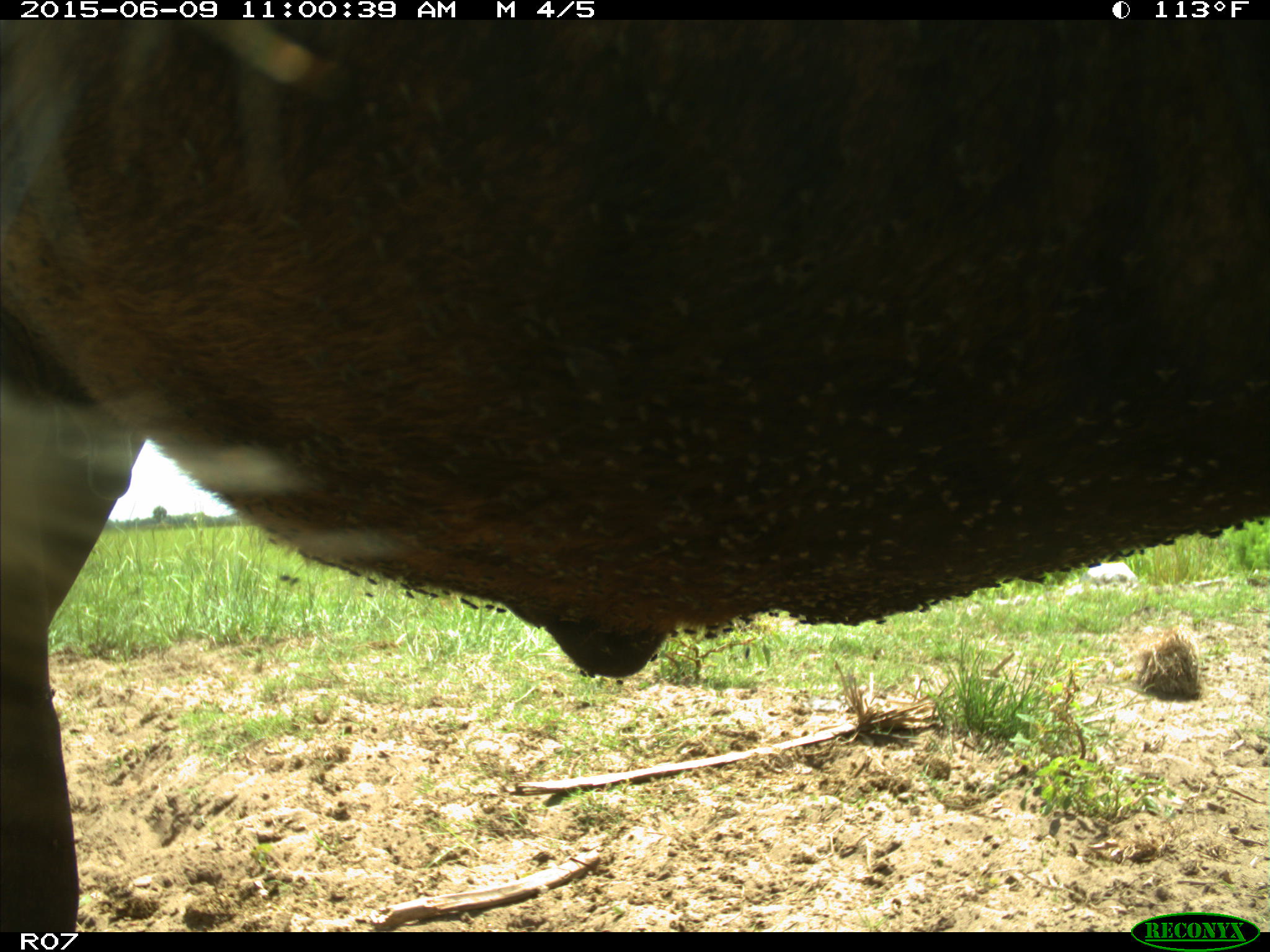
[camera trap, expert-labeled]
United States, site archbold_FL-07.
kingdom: Animalia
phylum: Chordata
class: Mammalia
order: Artiodactyla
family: Bovidae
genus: Bos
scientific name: Bos taurus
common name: domestic cow